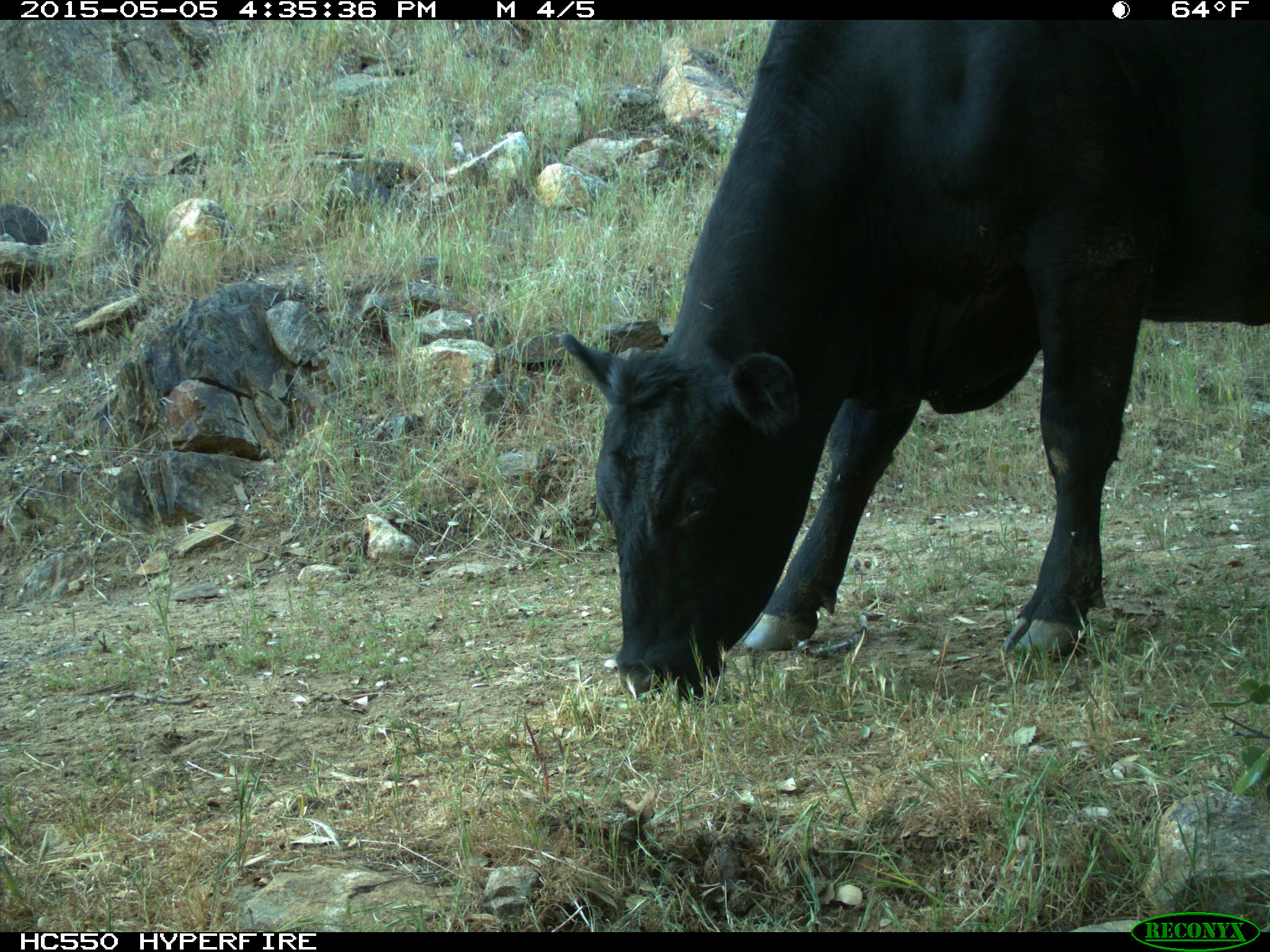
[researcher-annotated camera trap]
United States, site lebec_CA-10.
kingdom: Animalia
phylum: Chordata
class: Mammalia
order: Artiodactyla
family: Bovidae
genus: Bos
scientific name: Bos taurus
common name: domestic cow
Bos taurus (domestic cow).